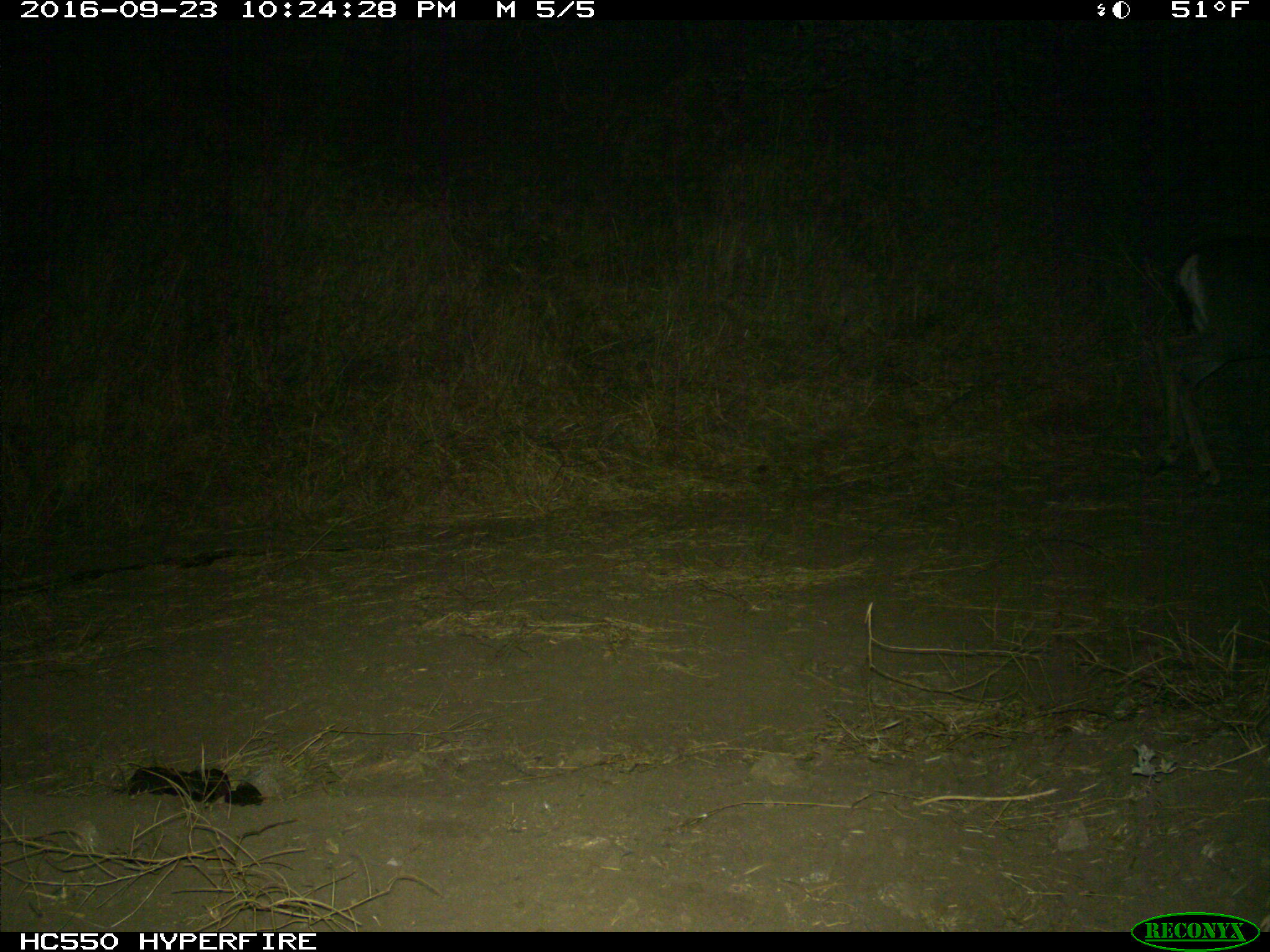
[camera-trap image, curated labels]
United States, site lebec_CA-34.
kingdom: Animalia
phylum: Chordata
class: Mammalia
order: Artiodactyla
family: Cervidae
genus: Odocoileus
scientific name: Odocoileus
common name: deer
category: unidentified deer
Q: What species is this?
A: Unidentified deer (deer) (Odocoileus).